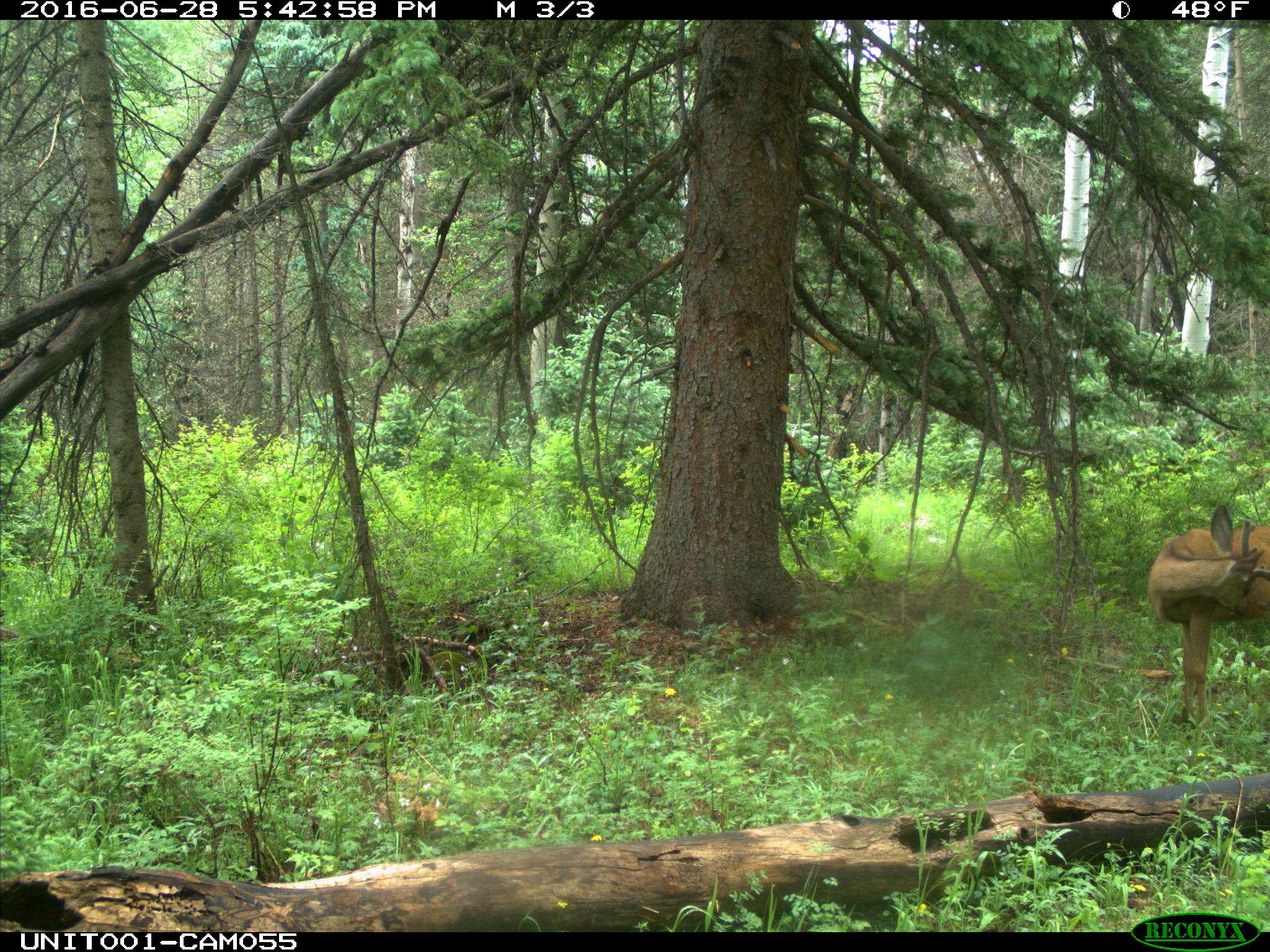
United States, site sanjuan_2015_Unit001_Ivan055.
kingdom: Animalia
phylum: Chordata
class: Mammalia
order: Artiodactyla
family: Cervidae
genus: Odocoileus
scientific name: Odocoileus hemionus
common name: mule deer